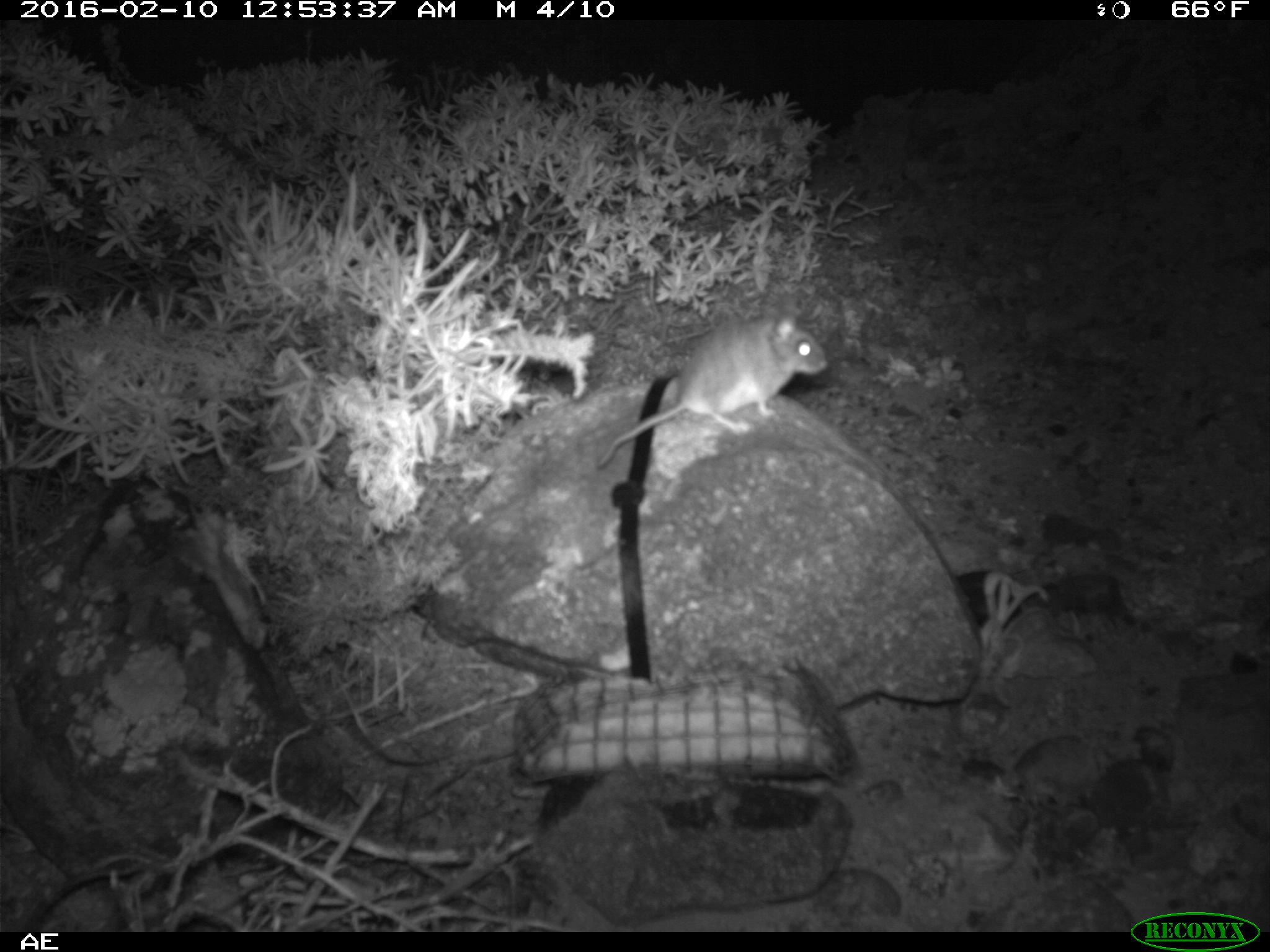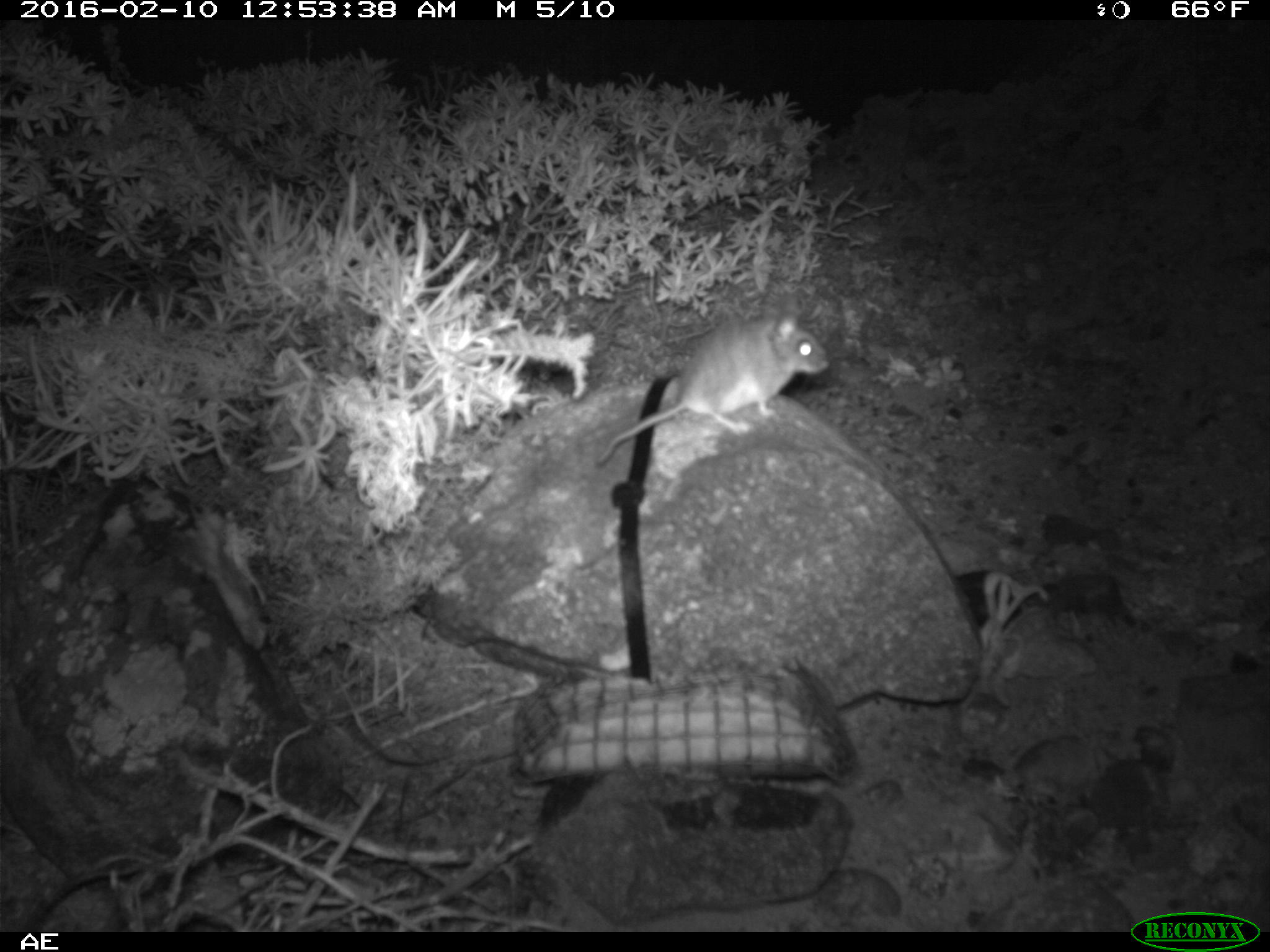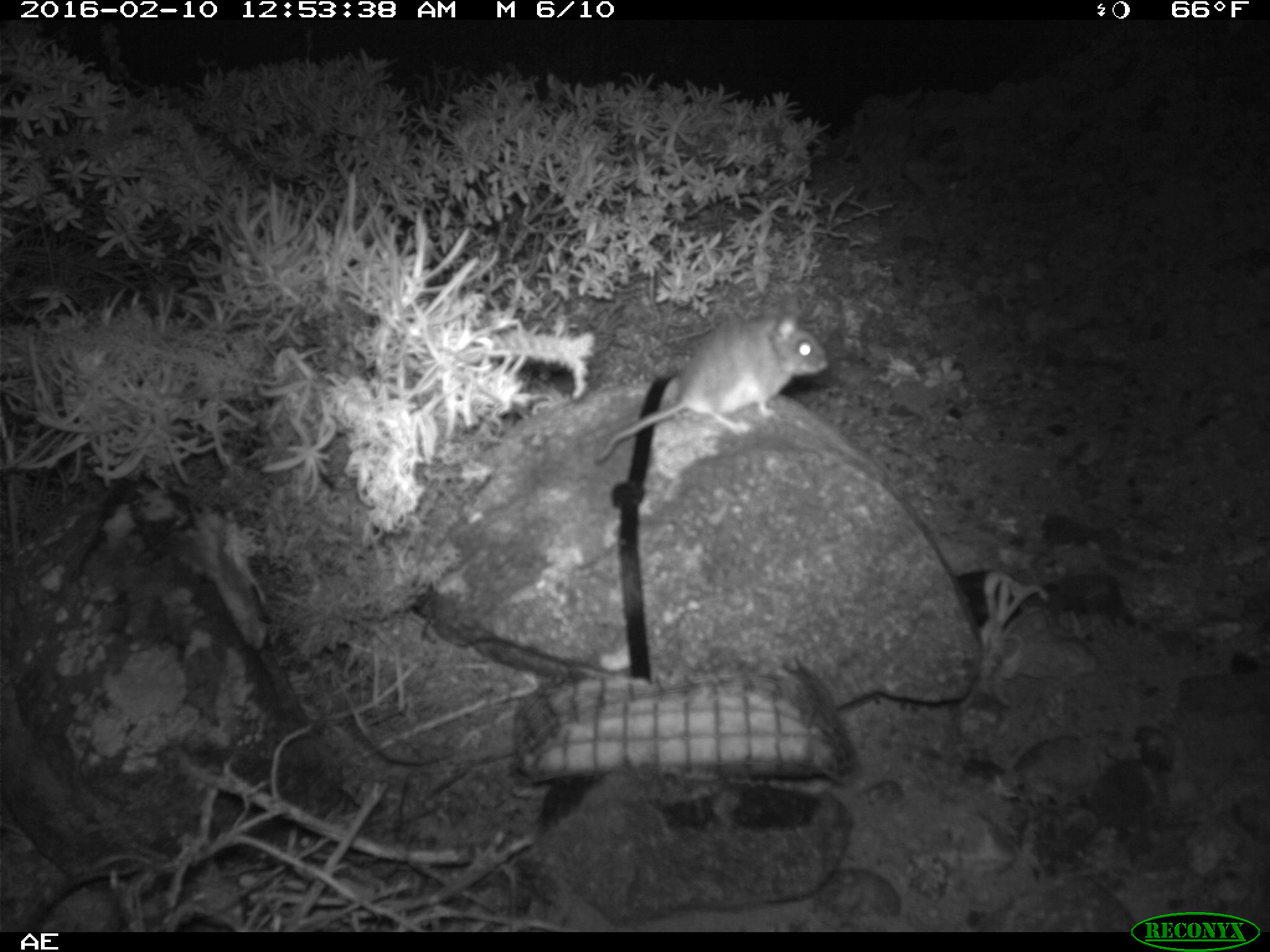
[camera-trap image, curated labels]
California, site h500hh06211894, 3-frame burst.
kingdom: Animalia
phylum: Chordata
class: Mammalia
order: Rodentia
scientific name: Rodentia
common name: rodent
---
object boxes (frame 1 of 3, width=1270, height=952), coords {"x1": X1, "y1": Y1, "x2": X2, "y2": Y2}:
rodent: {"x1": 597, "y1": 306, "x2": 827, "y2": 467}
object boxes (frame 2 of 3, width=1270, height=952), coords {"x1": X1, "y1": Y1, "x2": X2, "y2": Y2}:
rodent: {"x1": 594, "y1": 281, "x2": 830, "y2": 466}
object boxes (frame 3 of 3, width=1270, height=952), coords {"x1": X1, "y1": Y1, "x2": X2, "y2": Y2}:
rodent: {"x1": 593, "y1": 303, "x2": 827, "y2": 463}